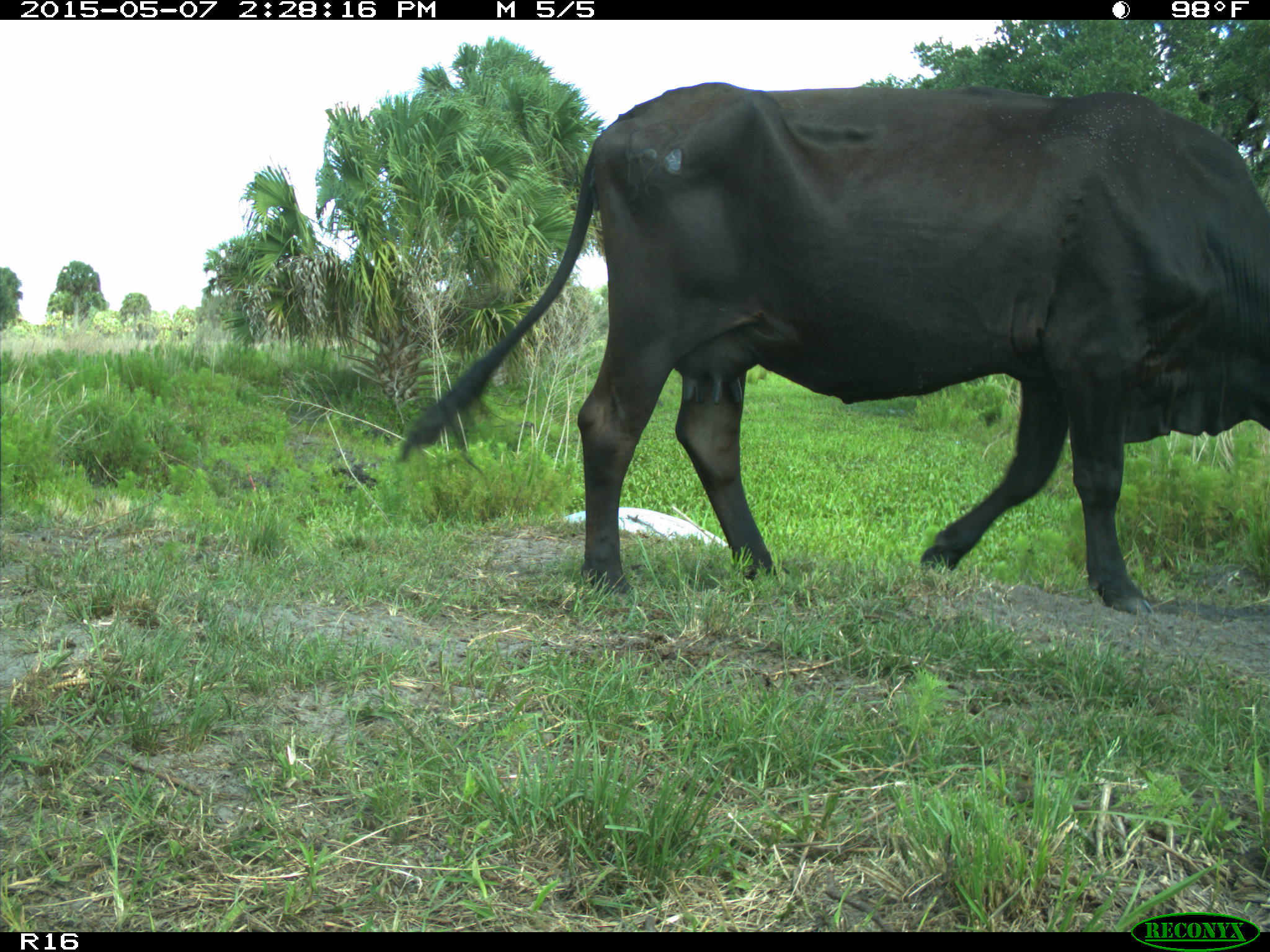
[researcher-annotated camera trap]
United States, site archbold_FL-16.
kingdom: Animalia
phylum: Chordata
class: Mammalia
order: Artiodactyla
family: Bovidae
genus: Bos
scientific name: Bos taurus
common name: domestic cow